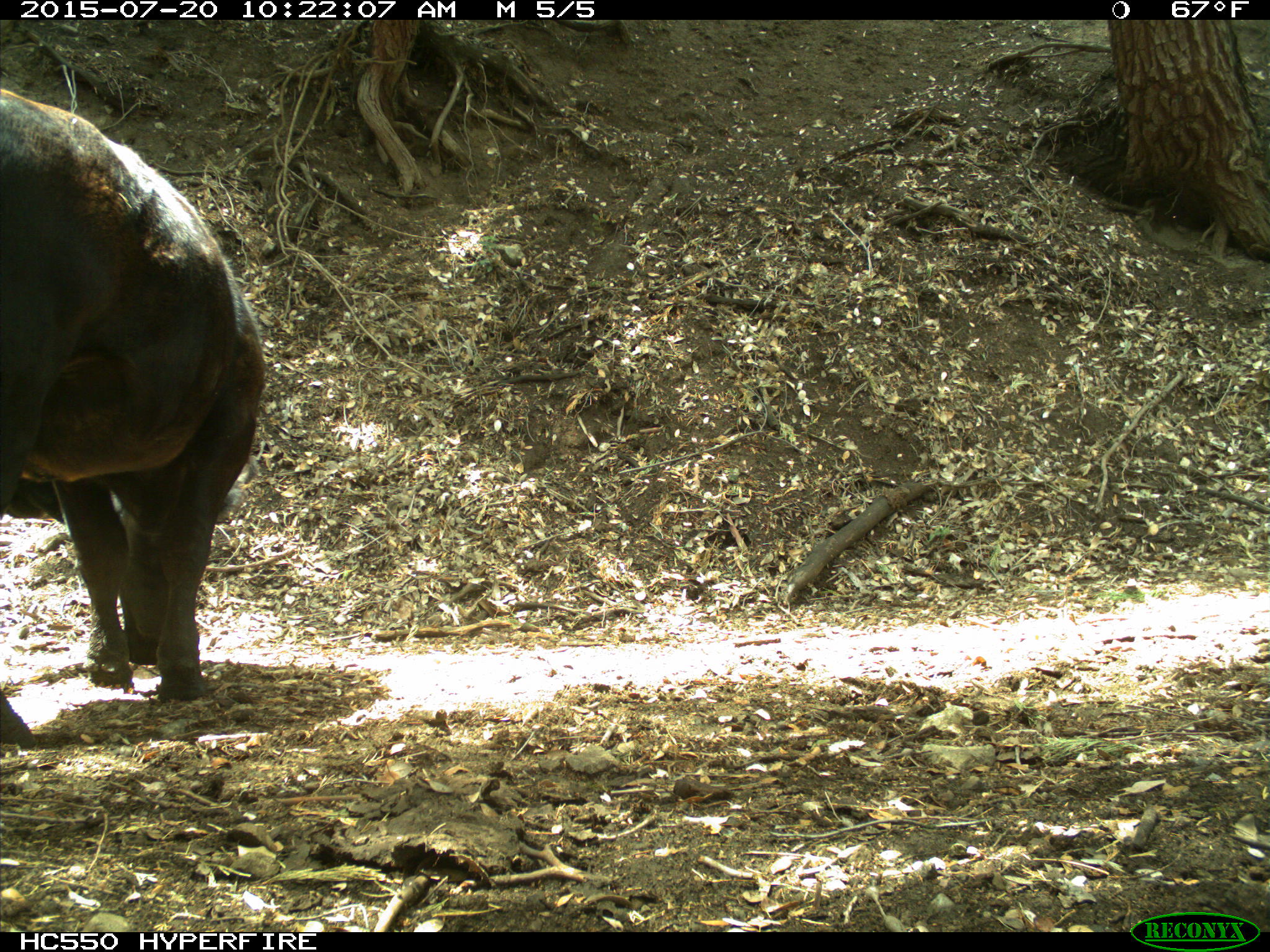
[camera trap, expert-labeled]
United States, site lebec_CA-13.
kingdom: Animalia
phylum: Chordata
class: Mammalia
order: Artiodactyla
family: Bovidae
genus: Bos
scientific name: Bos taurus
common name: domestic cow